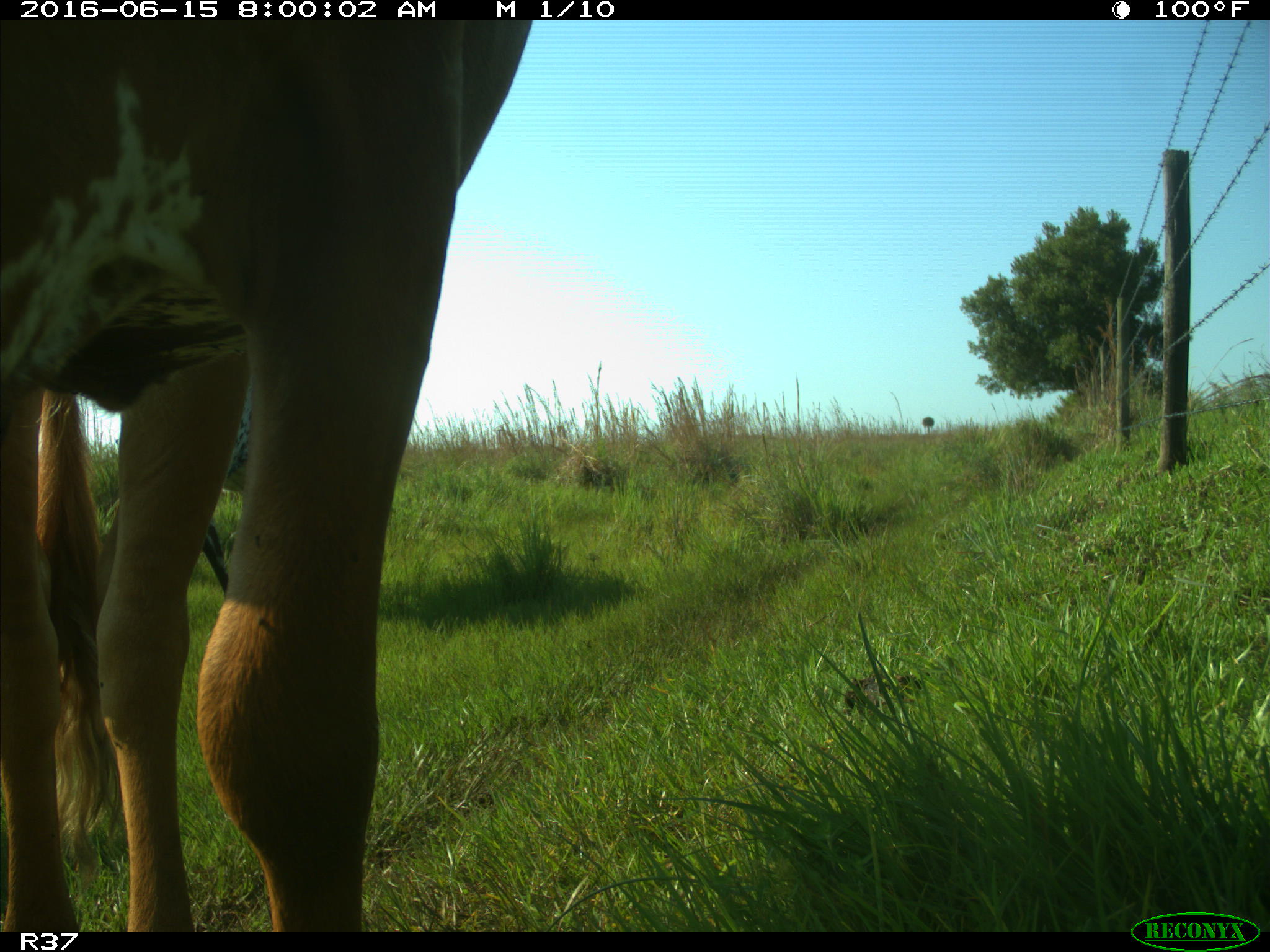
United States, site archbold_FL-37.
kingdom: Animalia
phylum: Chordata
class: Mammalia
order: Artiodactyla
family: Bovidae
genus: Bos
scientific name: Bos taurus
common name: domestic cow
Bos taurus (domestic cow).